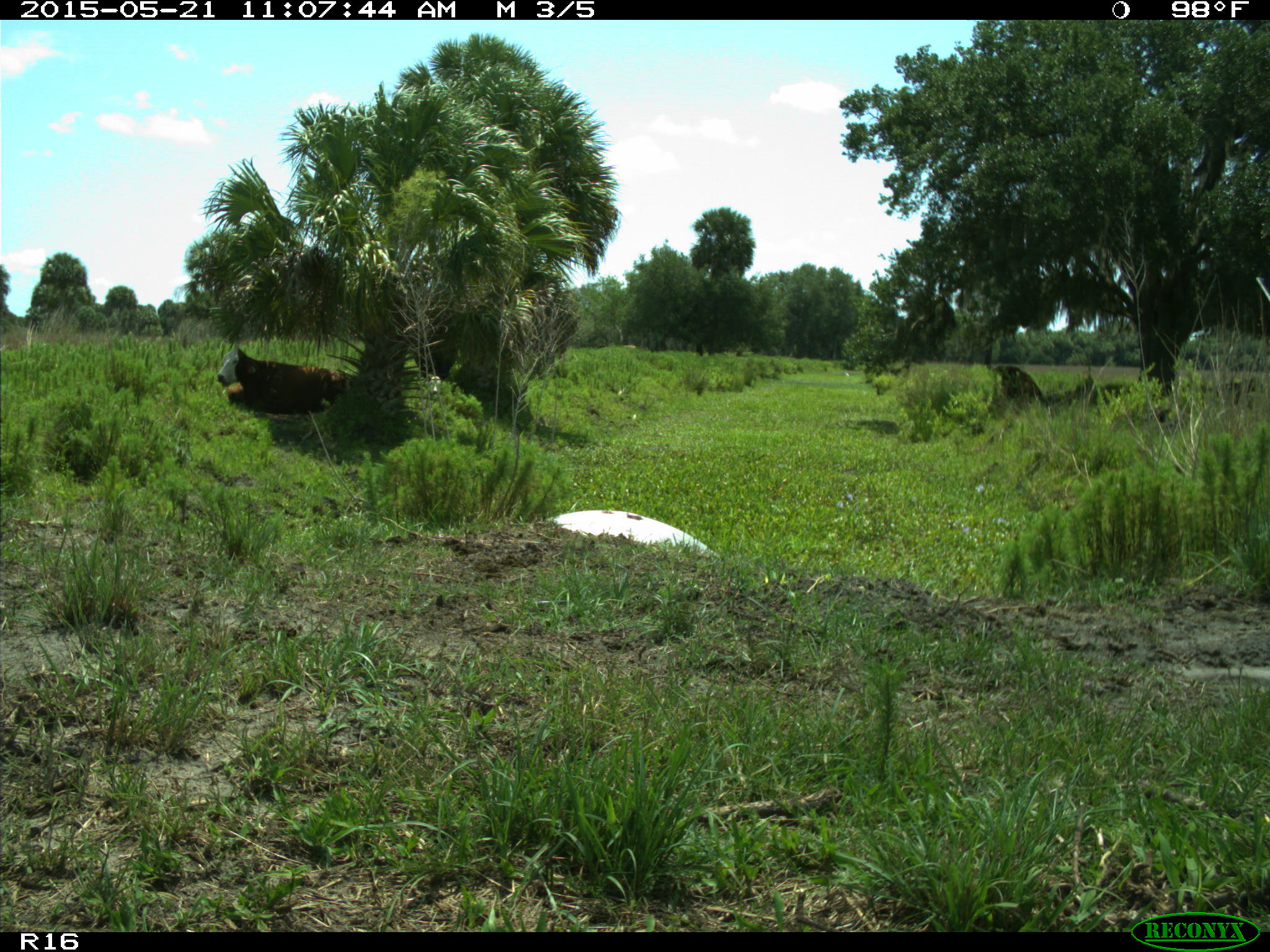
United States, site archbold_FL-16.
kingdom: Animalia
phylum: Chordata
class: Mammalia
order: Artiodactyla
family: Bovidae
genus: Bos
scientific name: Bos taurus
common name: domestic cow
Bos taurus (domestic cow).